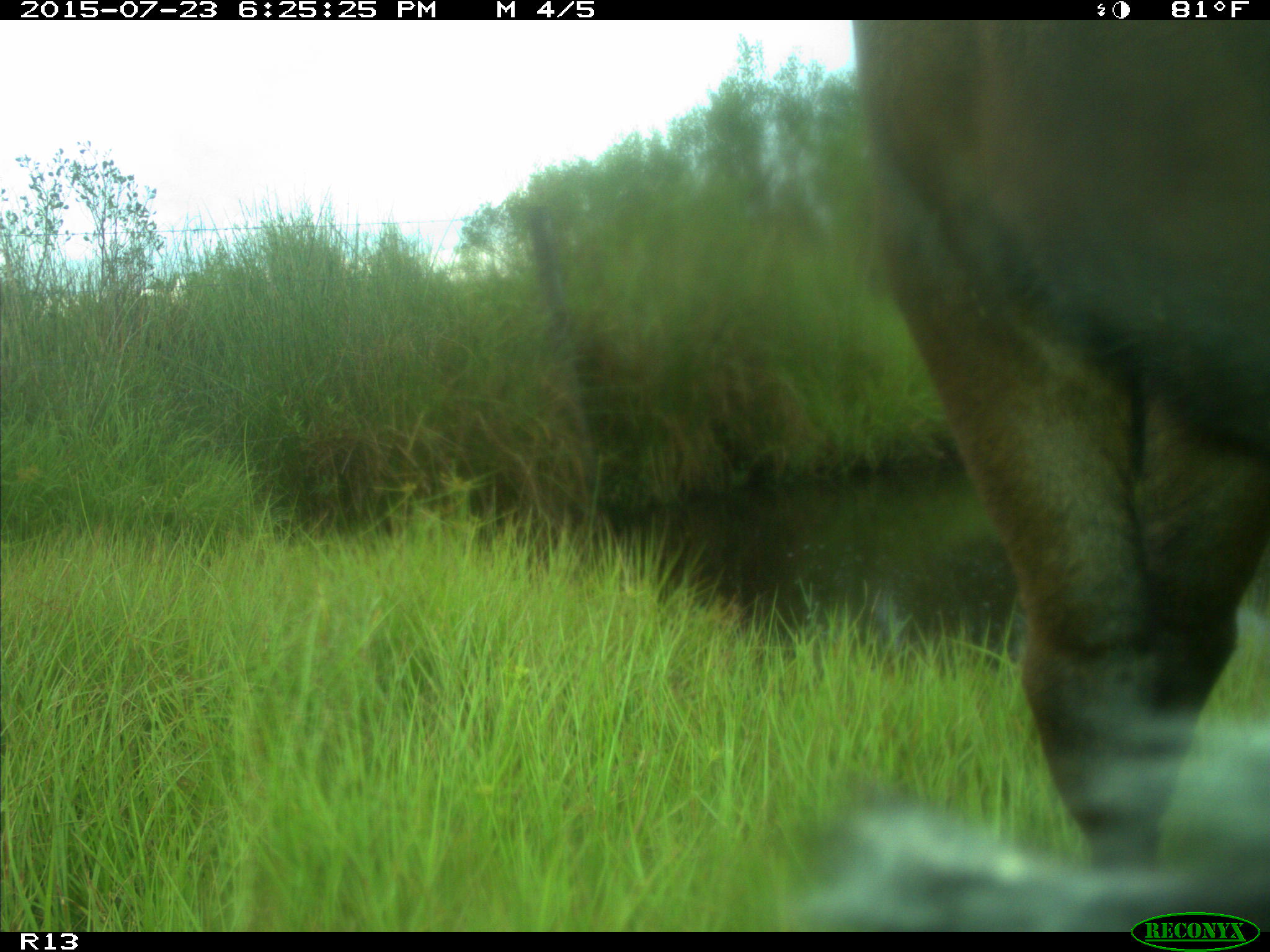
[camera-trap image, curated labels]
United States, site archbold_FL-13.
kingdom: Animalia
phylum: Chordata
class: Mammalia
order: Artiodactyla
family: Bovidae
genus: Bos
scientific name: Bos taurus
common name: domestic cow